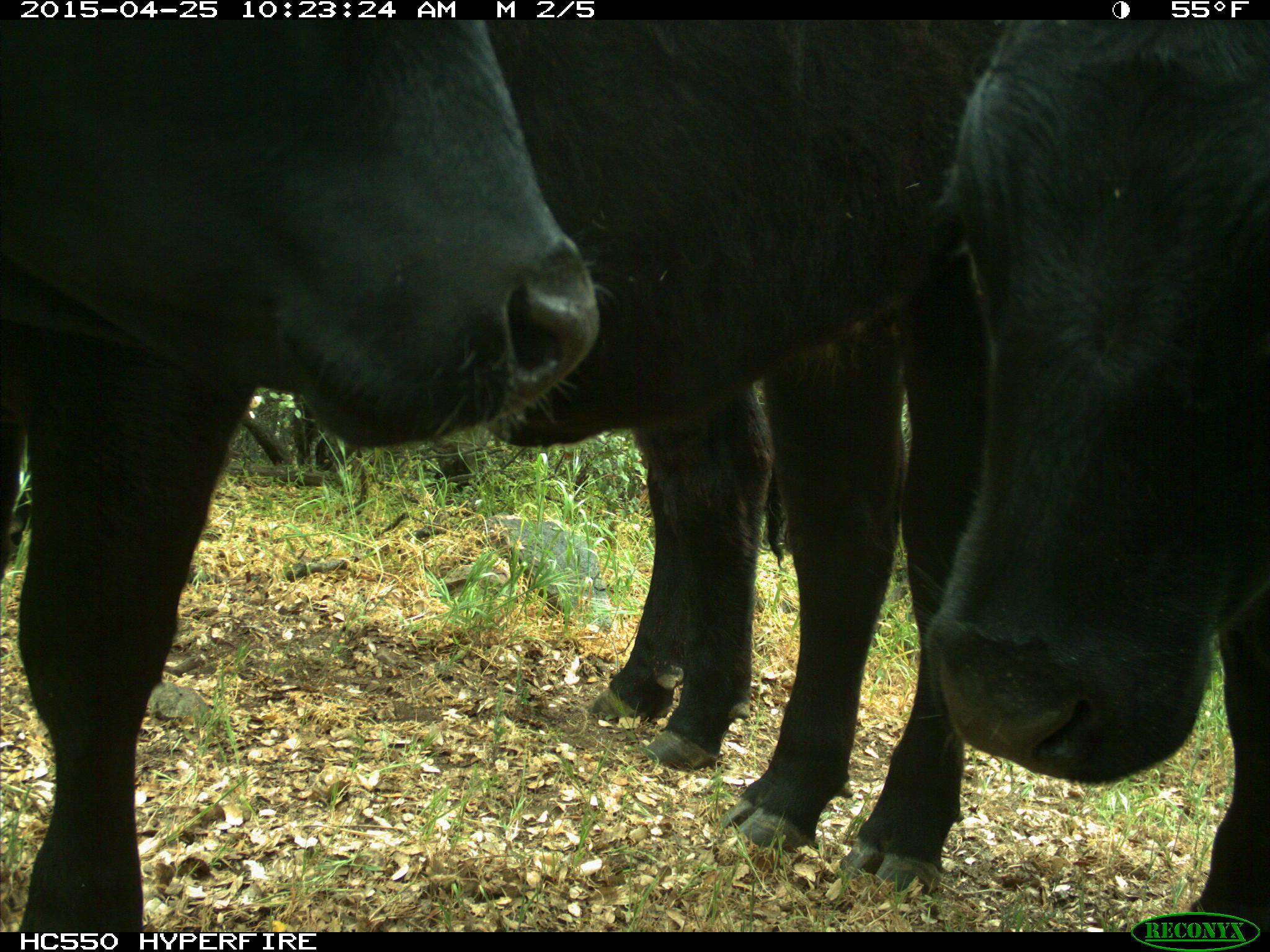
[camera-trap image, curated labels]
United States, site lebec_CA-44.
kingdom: Animalia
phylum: Chordata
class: Mammalia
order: Artiodactyla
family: Suidae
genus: Sus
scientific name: Sus scrofa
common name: wild boar